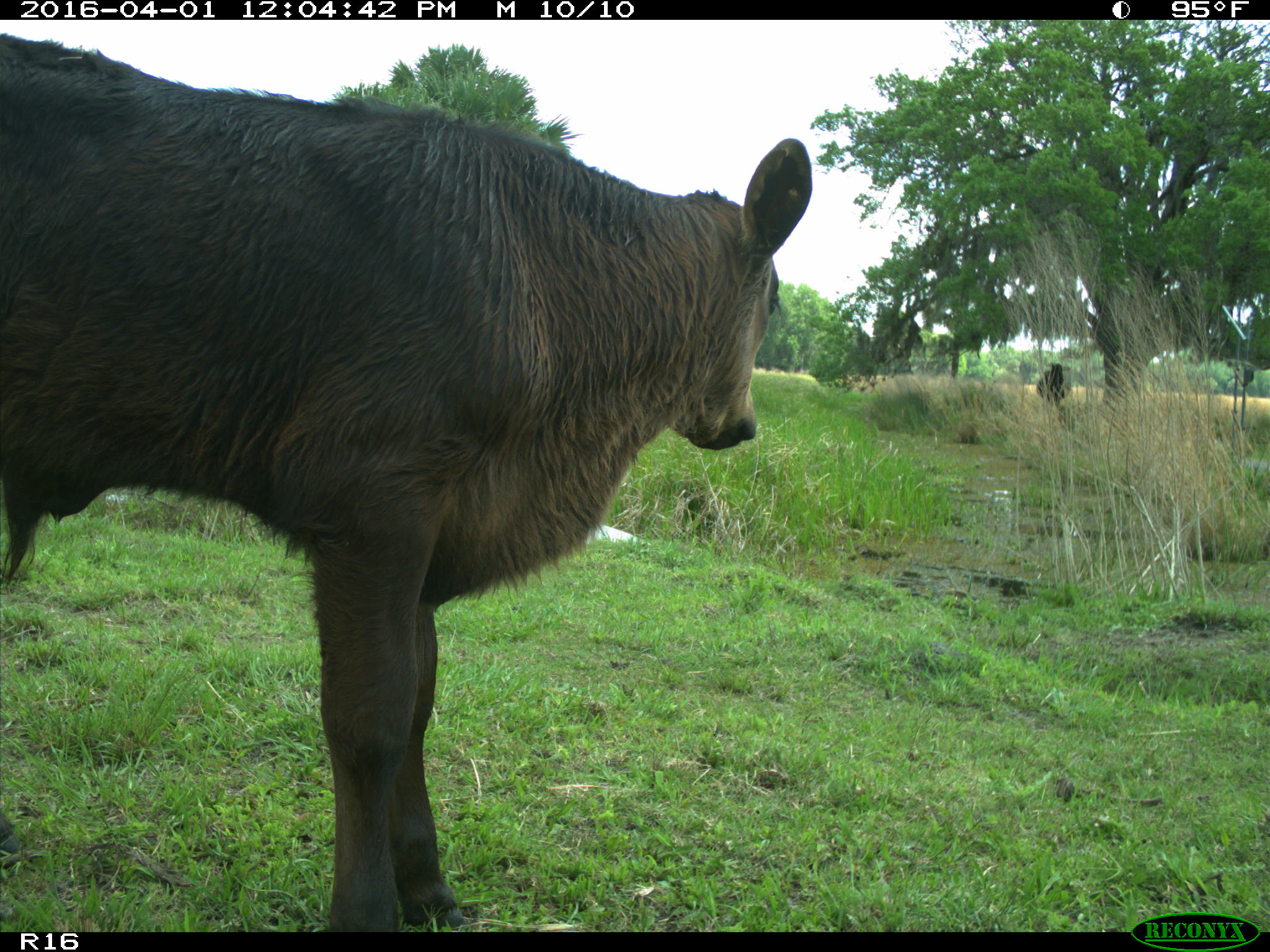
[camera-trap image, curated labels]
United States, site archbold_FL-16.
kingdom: Animalia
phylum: Chordata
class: Mammalia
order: Artiodactyla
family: Bovidae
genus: Bos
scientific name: Bos taurus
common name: domestic cow